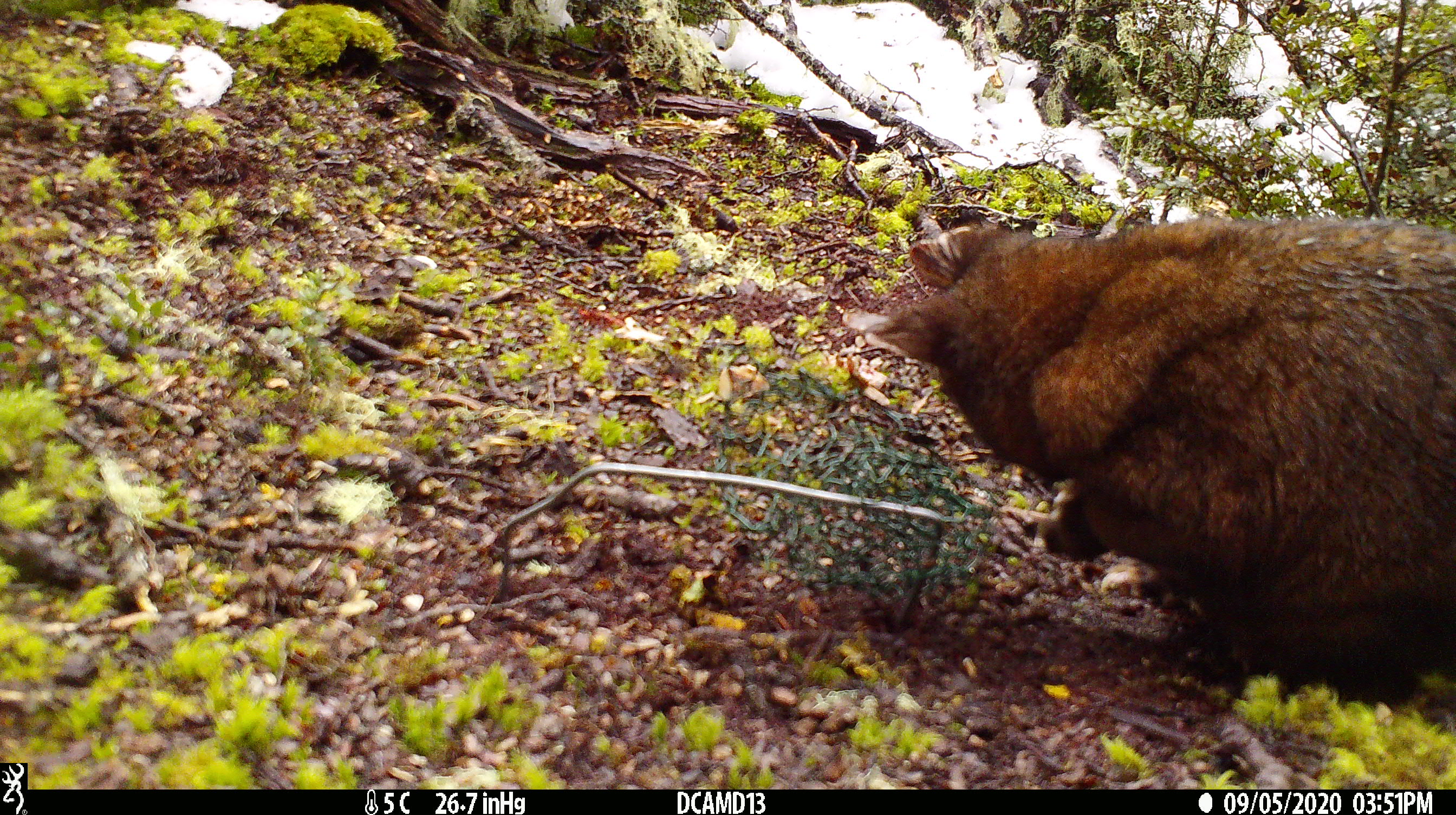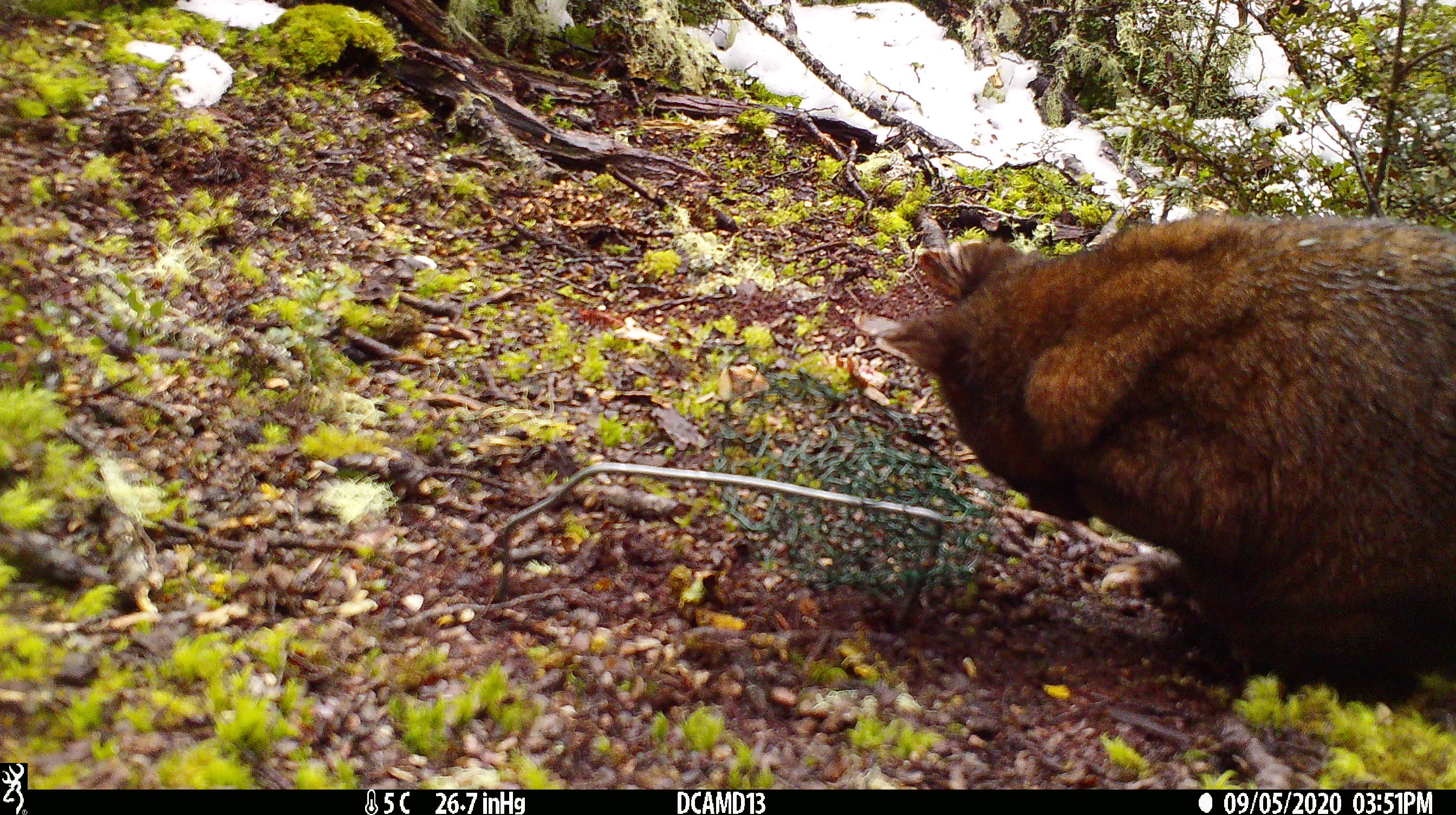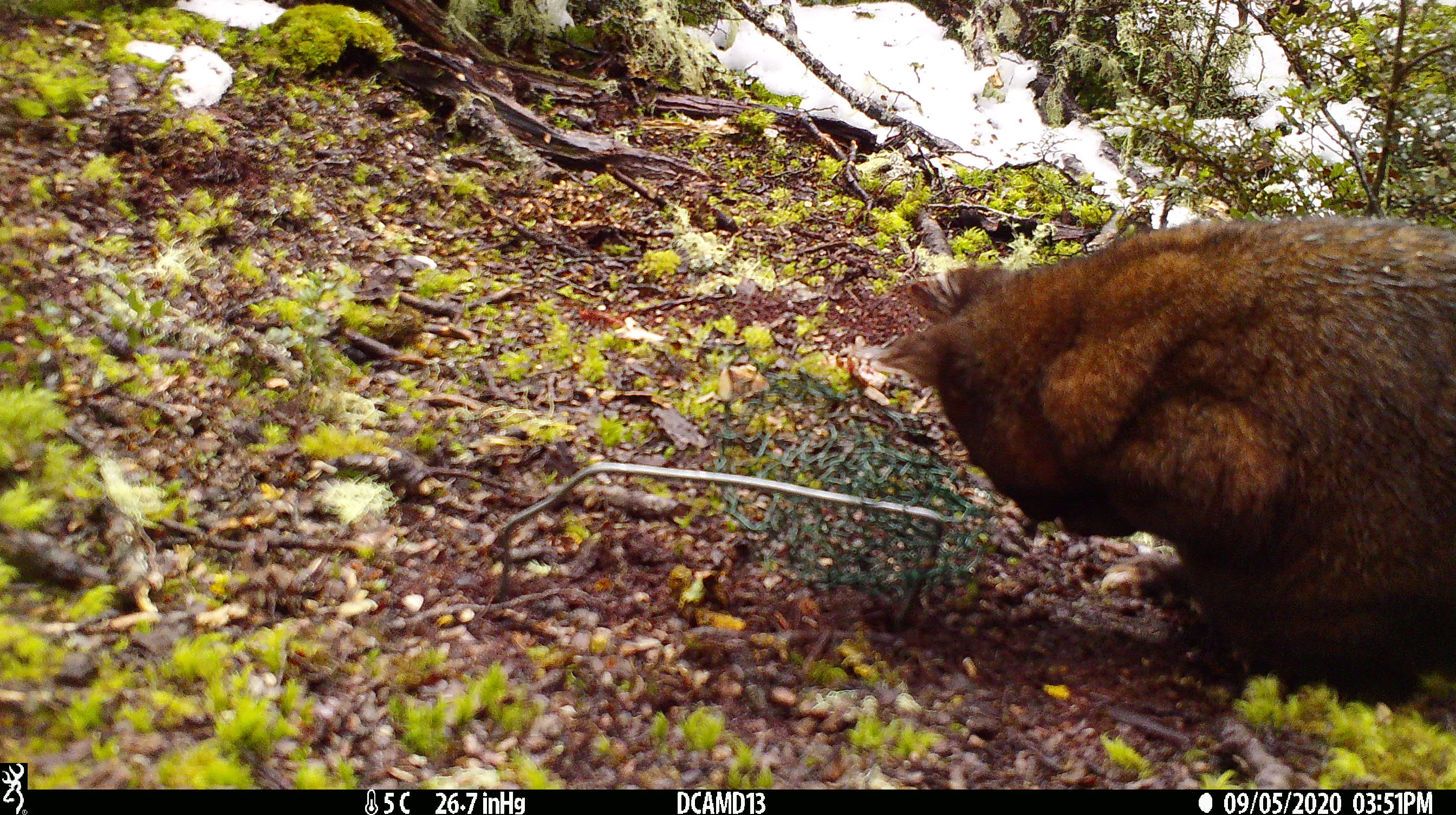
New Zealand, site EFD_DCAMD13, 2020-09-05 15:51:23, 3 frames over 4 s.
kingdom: Animalia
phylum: Chordata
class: Mammalia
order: Diprotodontia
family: Phalangeridae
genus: Trichosurus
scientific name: Trichosurus vulpecula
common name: common brushtail possum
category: possum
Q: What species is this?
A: Possum (common brushtail possum) (Trichosurus vulpecula).